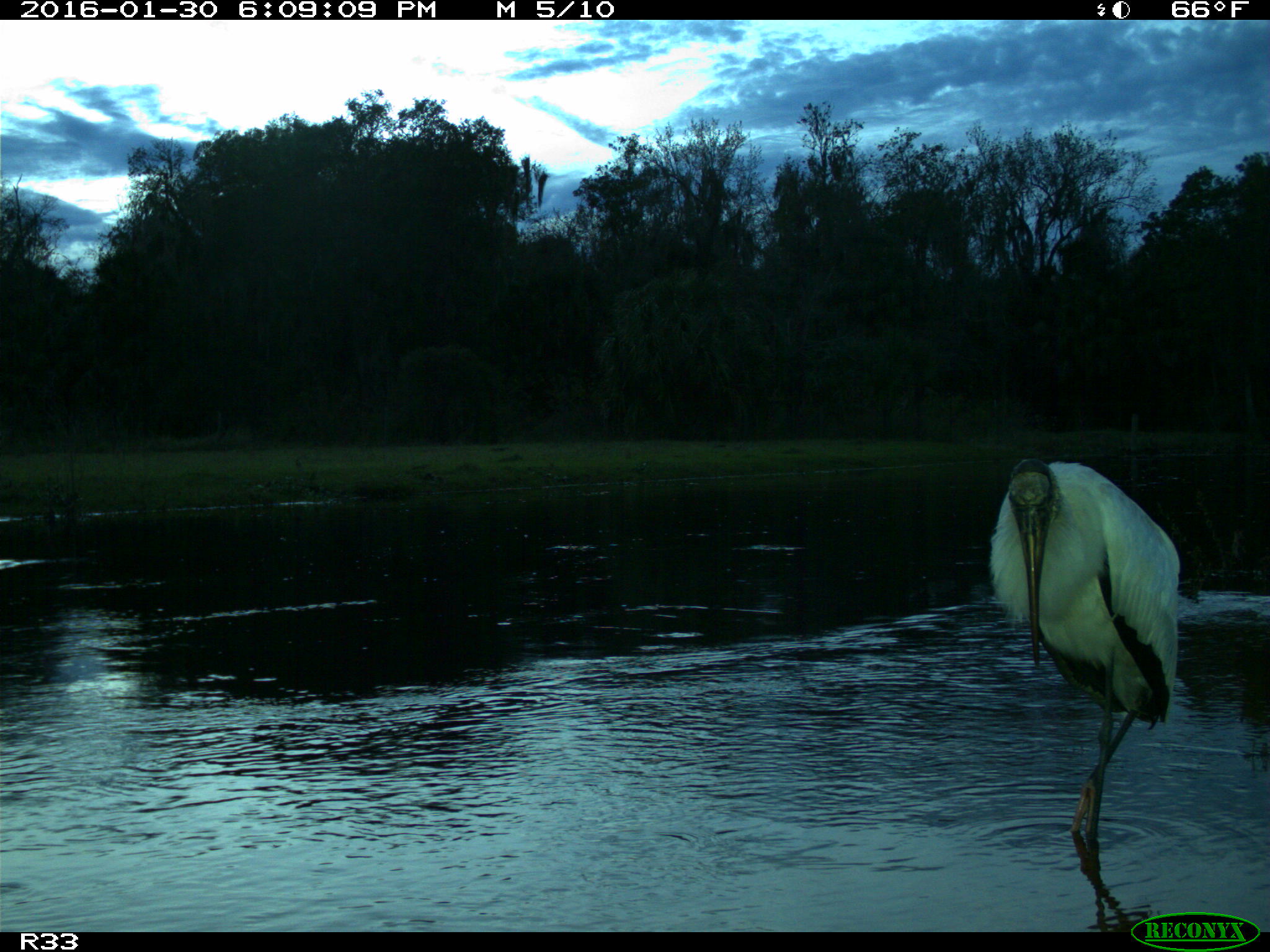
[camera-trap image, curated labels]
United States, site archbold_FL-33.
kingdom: Animalia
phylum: Chordata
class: Aves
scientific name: Aves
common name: birds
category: unidentified bird